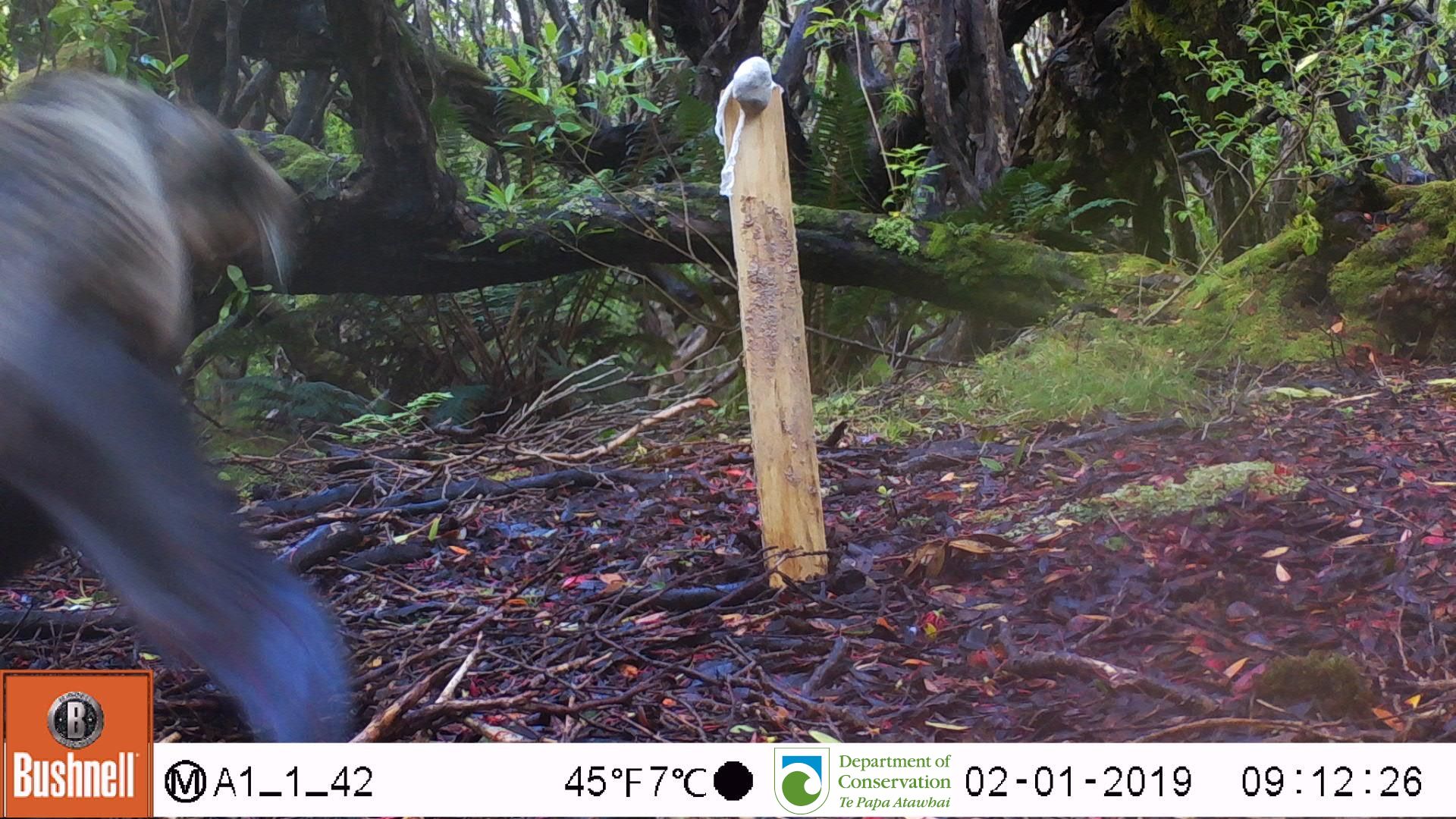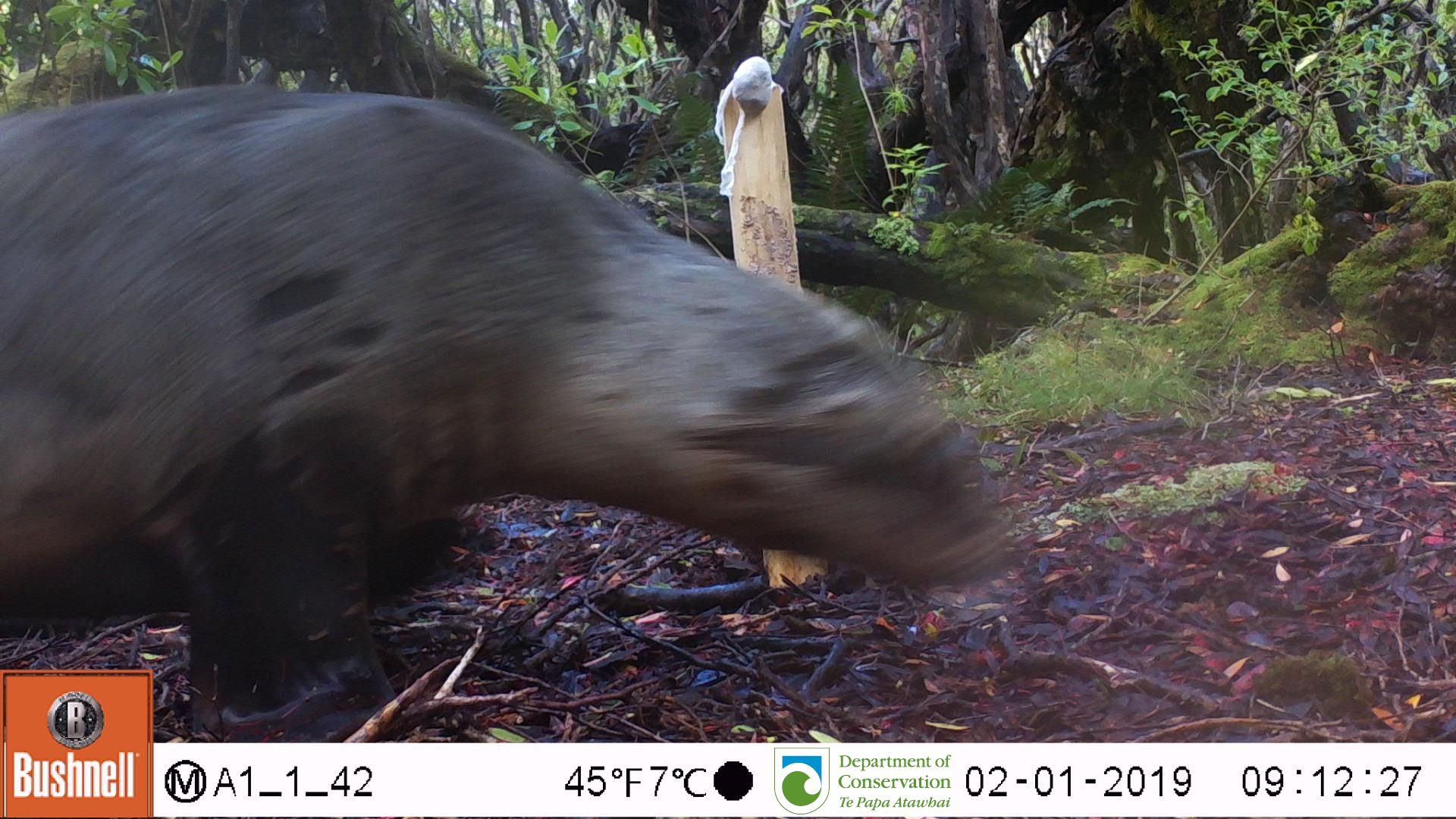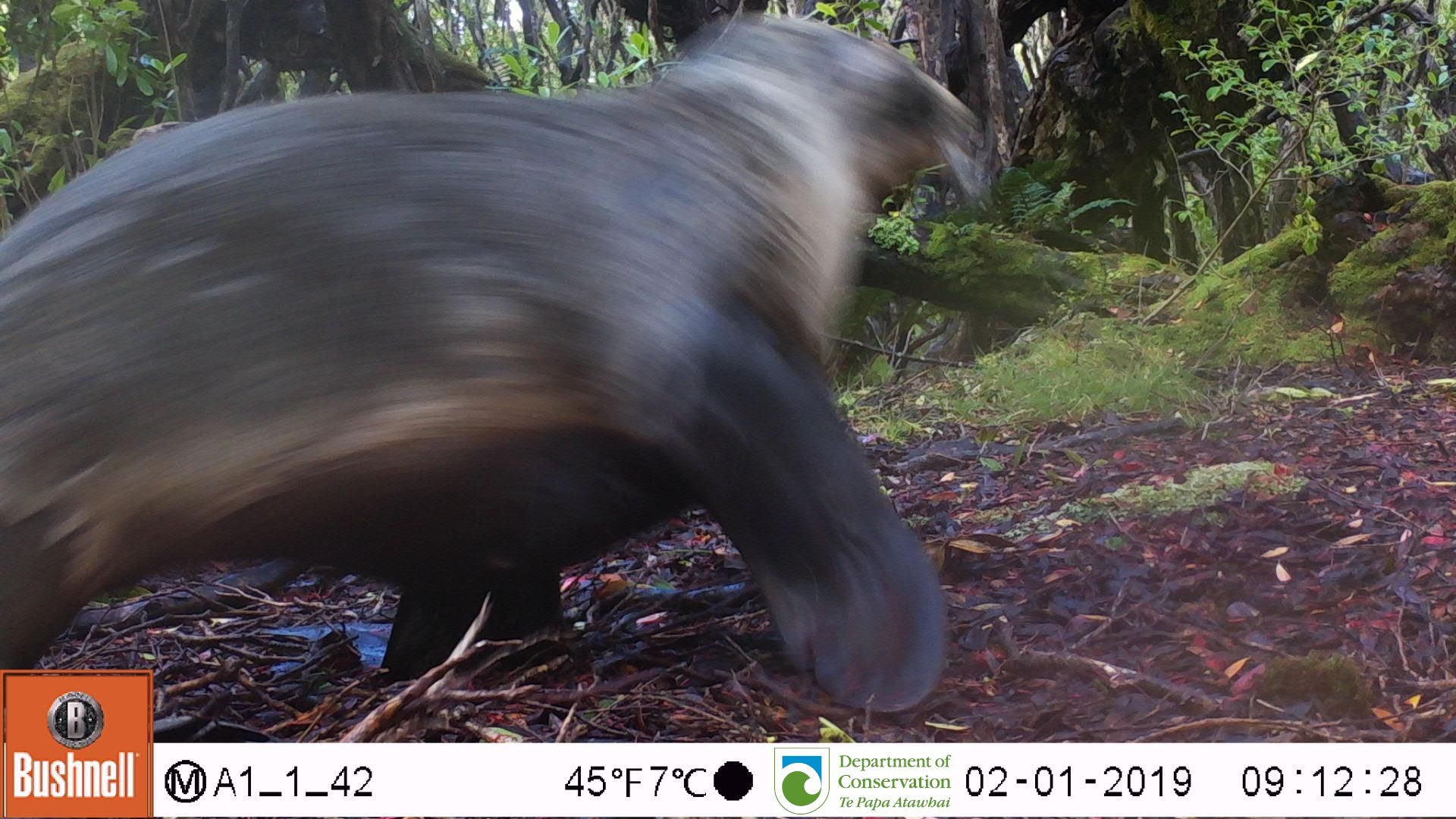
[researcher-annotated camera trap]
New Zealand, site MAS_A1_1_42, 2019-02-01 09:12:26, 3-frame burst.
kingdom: Animalia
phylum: Chordata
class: Mammalia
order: Carnivora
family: Otariidae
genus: Phocarctos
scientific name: Phocarctos hookeri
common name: new zealand sea lion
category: sealion